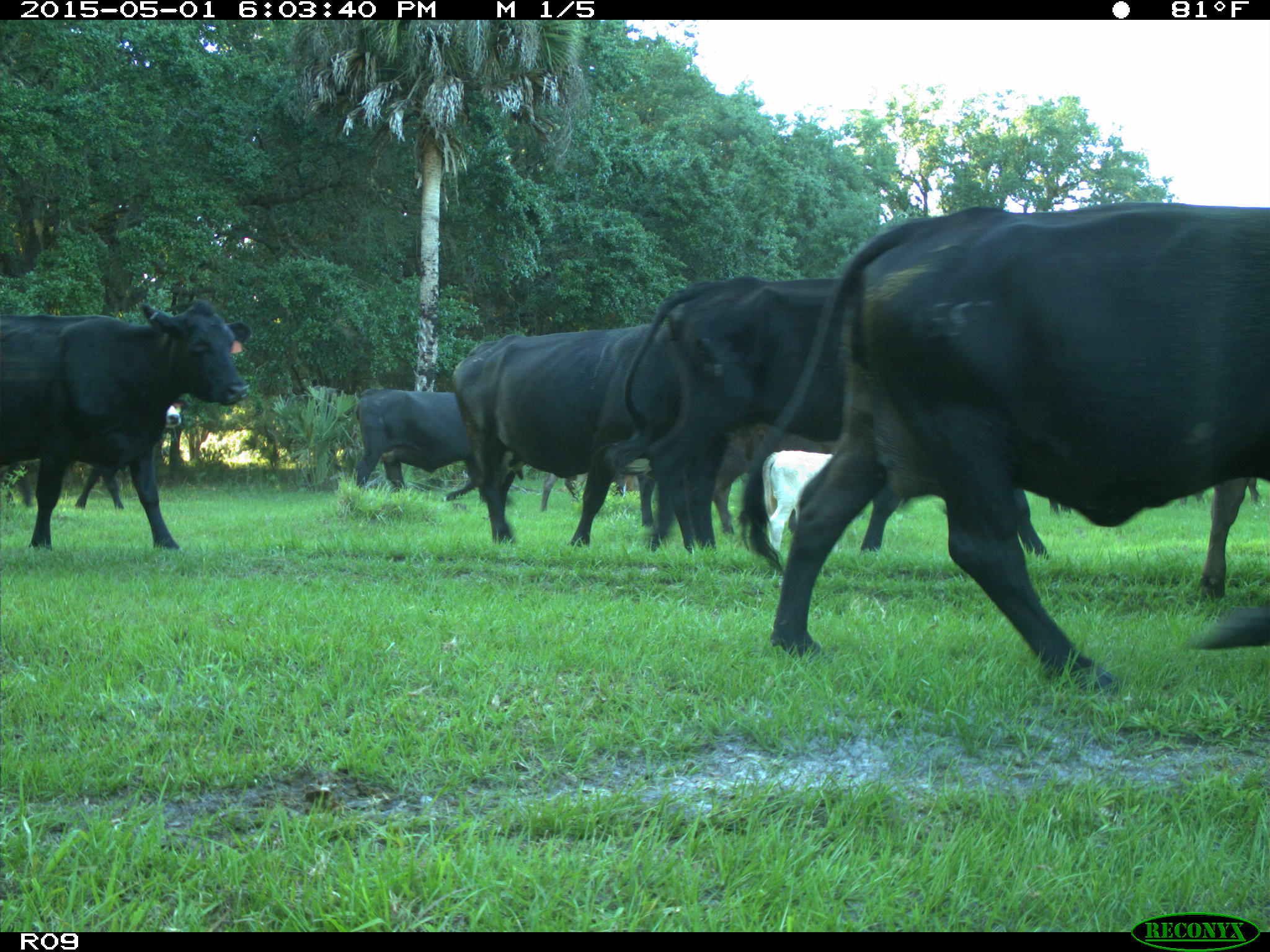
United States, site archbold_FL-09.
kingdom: Animalia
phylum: Chordata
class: Mammalia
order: Artiodactyla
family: Bovidae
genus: Bos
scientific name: Bos taurus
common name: domestic cow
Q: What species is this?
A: Bos taurus (domestic cow).